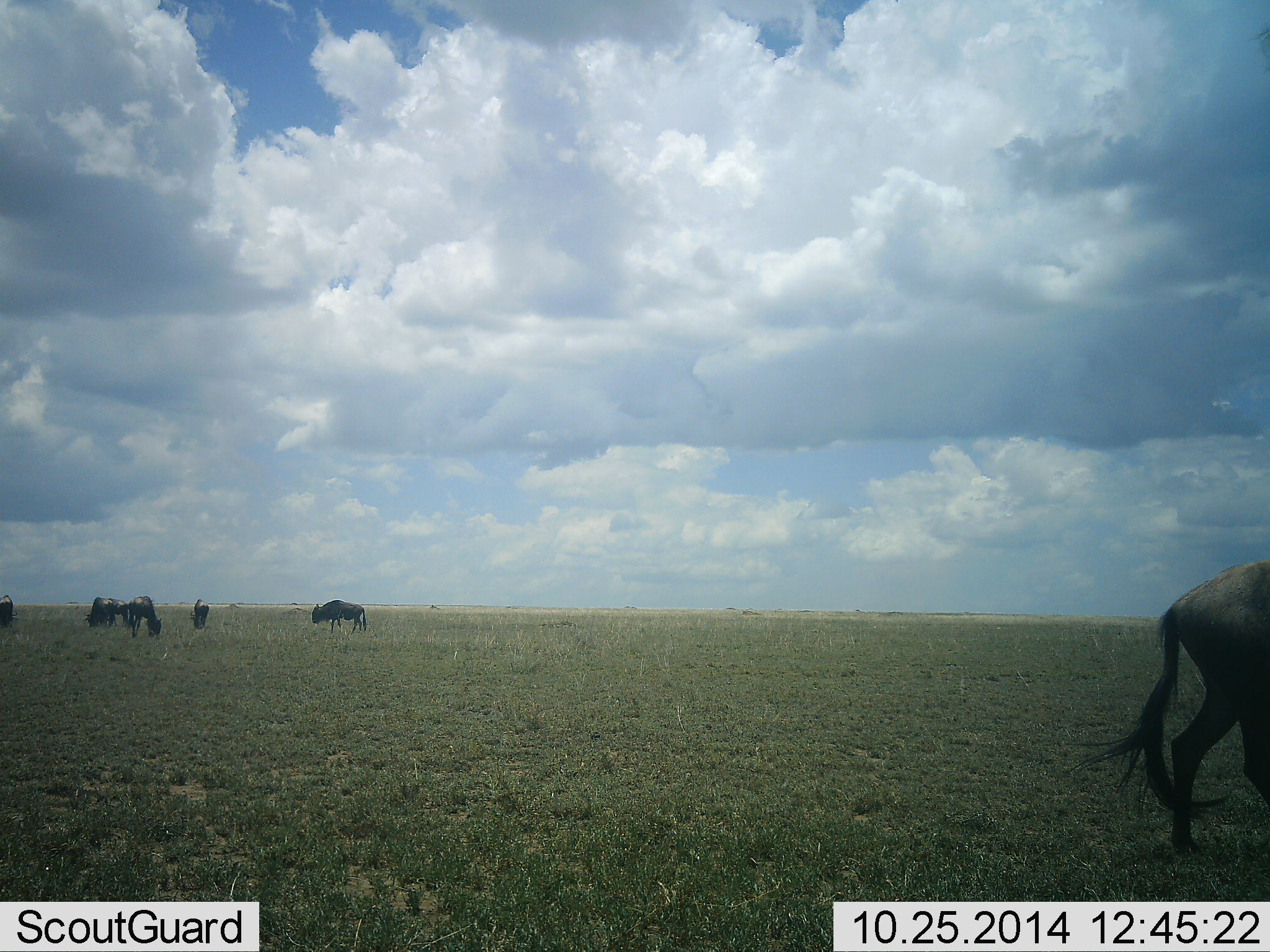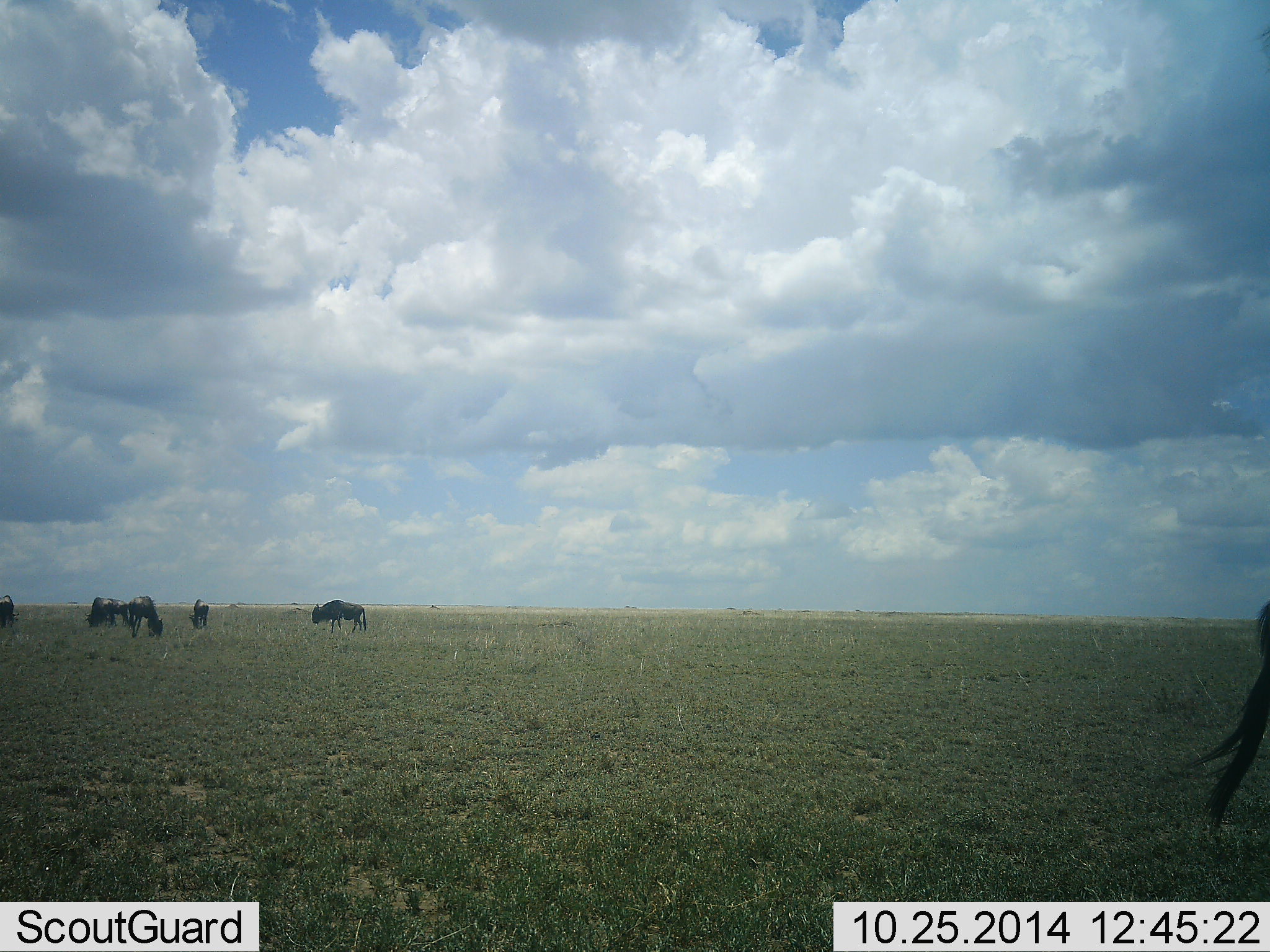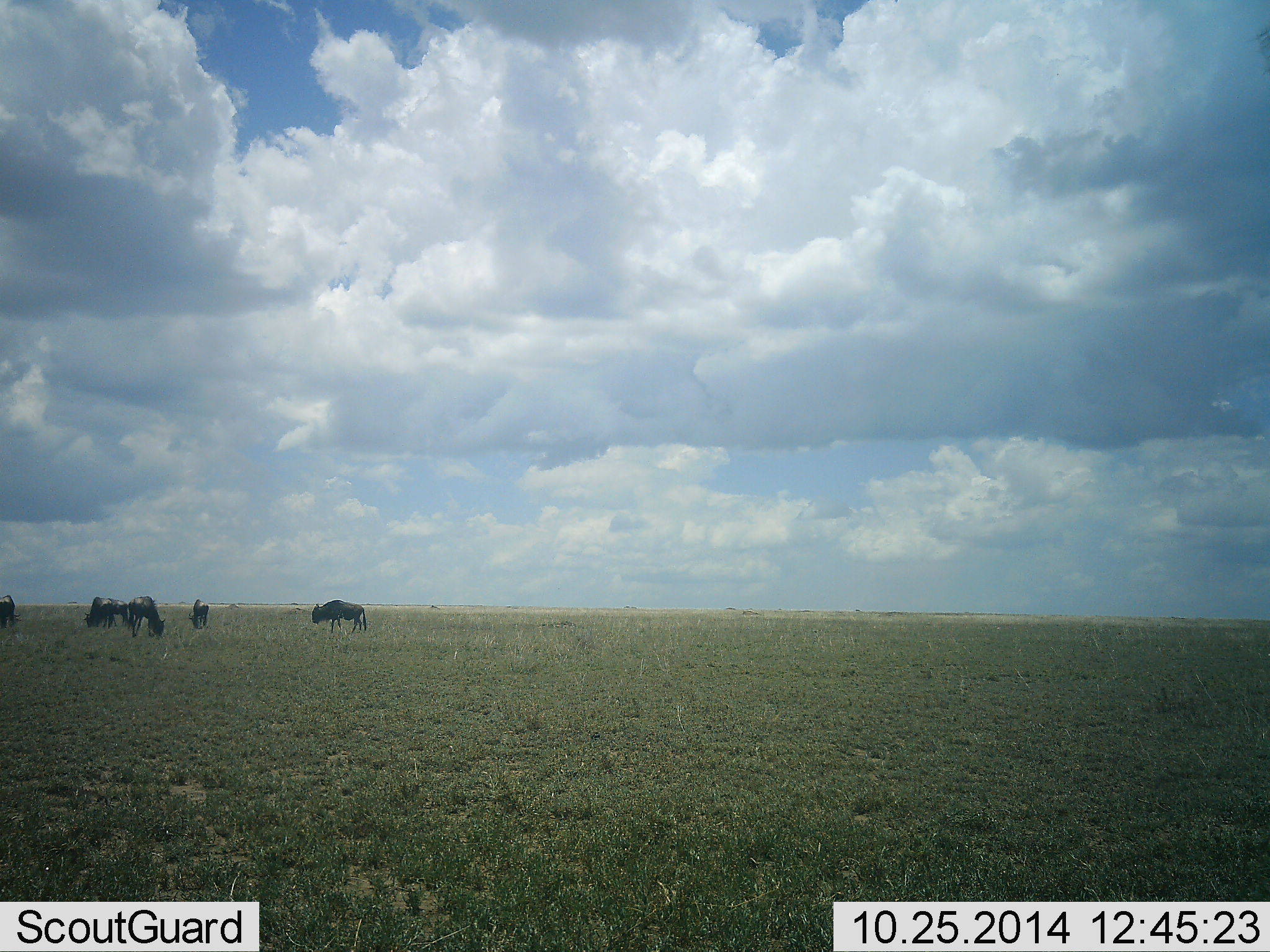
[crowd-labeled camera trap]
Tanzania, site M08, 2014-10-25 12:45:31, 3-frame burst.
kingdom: Animalia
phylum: Chordata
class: Mammalia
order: Artiodactyla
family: Bovidae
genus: Connochaetes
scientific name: Connochaetes taurinus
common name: blue wildebeest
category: wildebeest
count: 6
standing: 40%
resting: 0%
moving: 50%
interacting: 0%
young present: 0%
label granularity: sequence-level